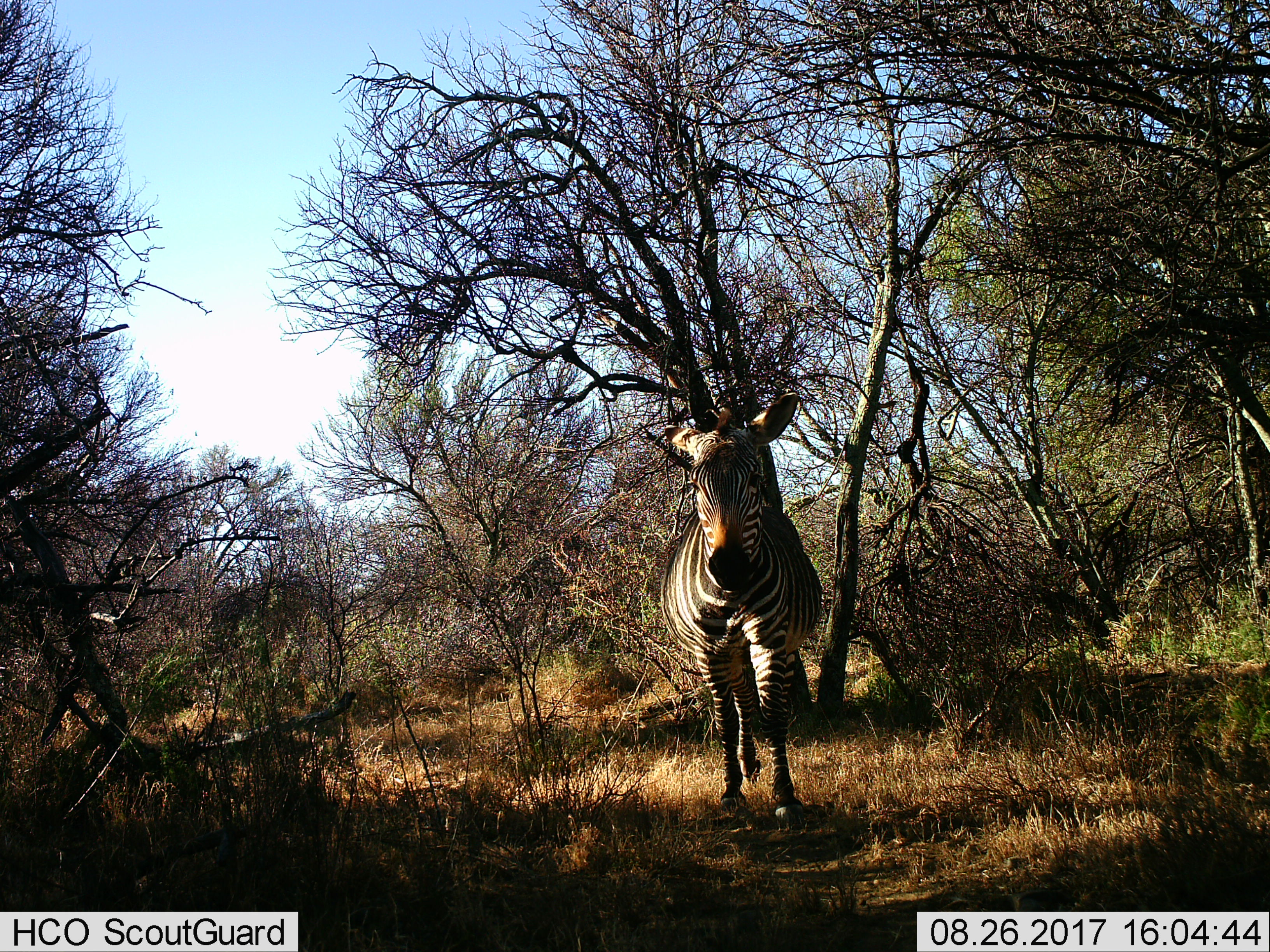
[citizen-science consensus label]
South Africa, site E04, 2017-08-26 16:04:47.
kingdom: Animalia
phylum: Chordata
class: Mammalia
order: Perissodactyla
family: Equidae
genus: Equus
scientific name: Equus zebra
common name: mountain zebra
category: zebramountain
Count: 1.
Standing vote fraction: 12%.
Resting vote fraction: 0%.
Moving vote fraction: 88%.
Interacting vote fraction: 0%.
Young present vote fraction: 0%.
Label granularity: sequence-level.